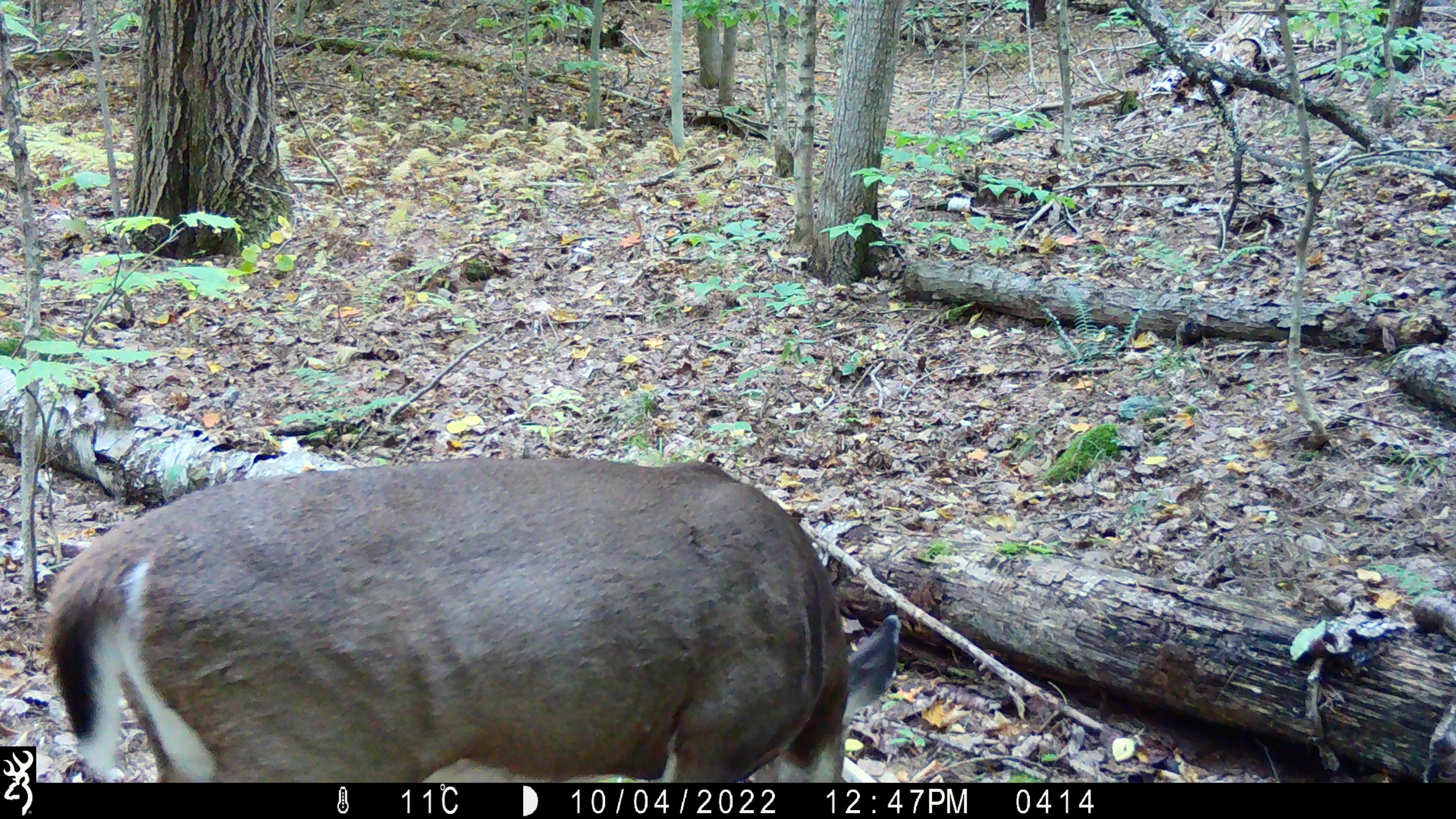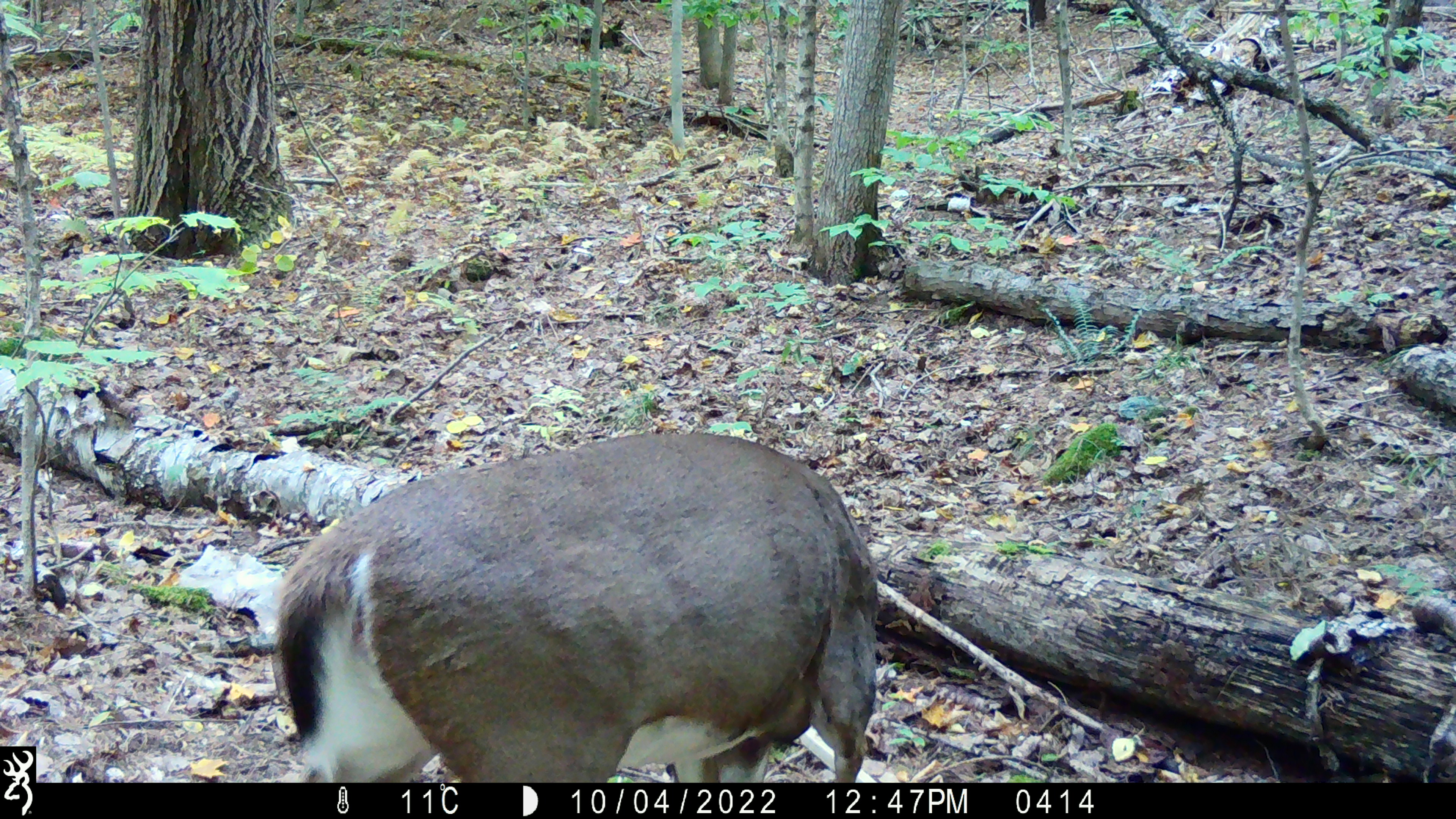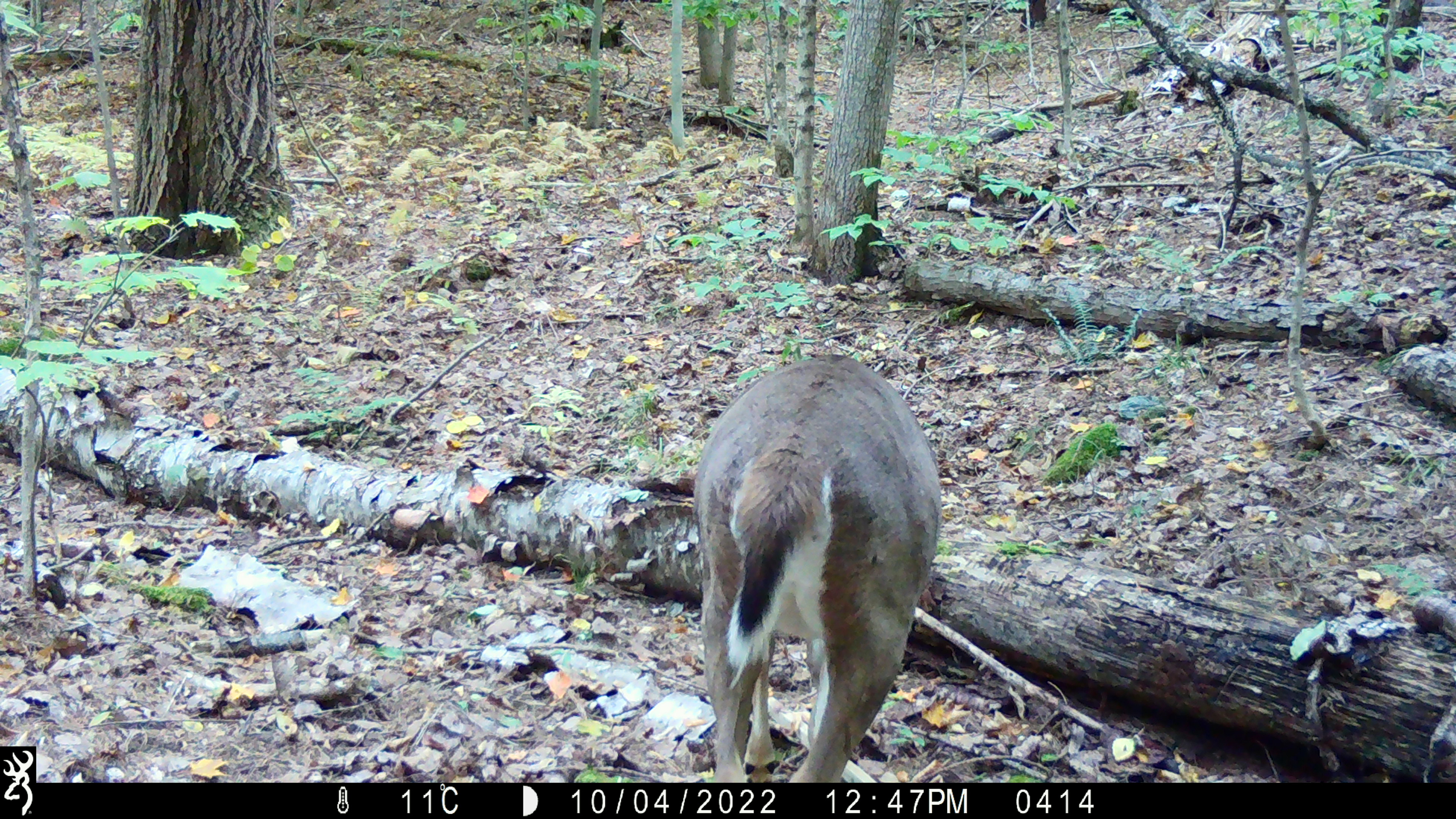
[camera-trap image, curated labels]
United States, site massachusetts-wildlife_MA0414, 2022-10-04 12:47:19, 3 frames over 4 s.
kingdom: Animalia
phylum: Chordata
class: Mammalia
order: Artiodactyla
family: Cervidae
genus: Odocoileus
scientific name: Odocoileus virginianus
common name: white-tailed deer